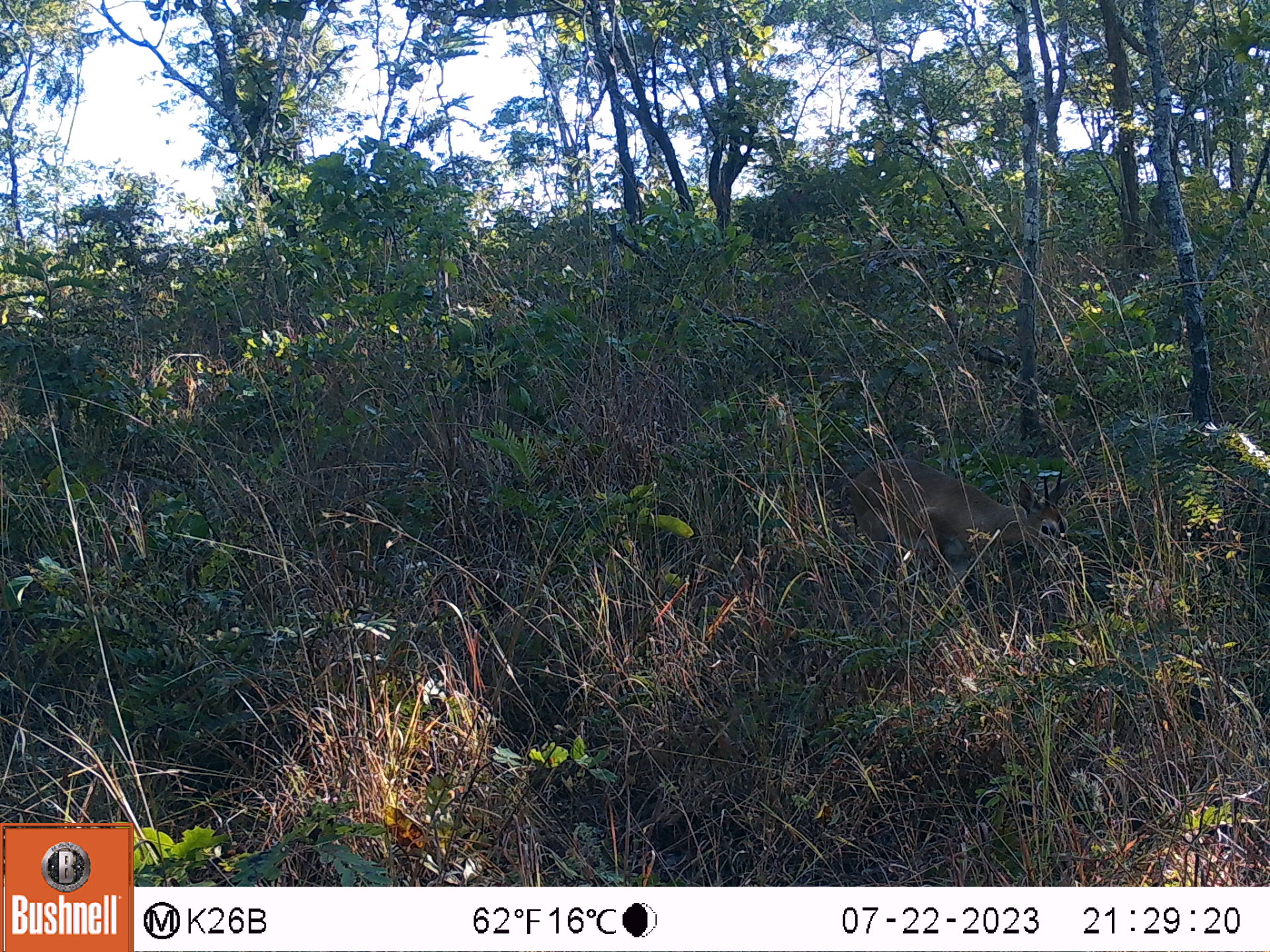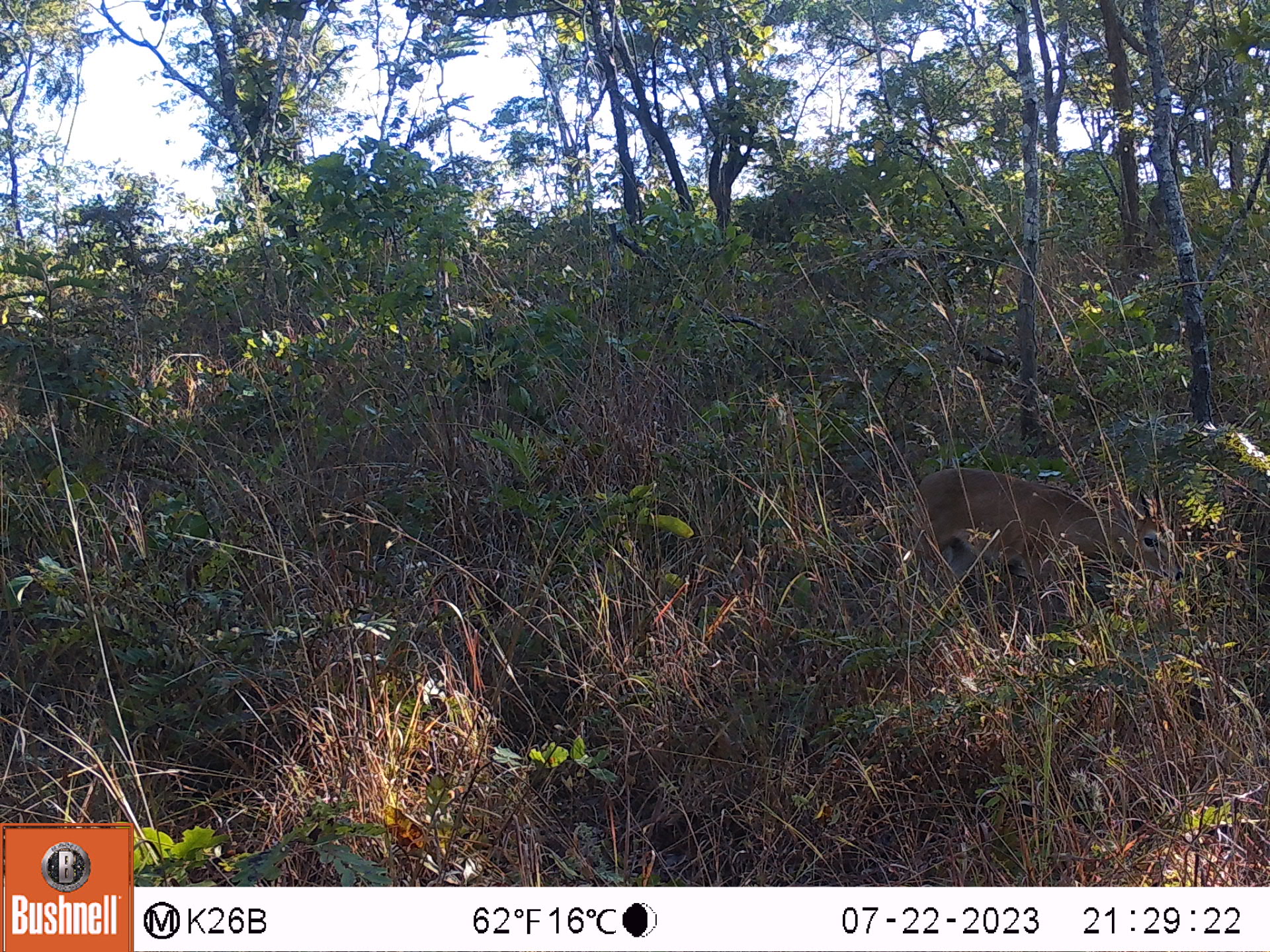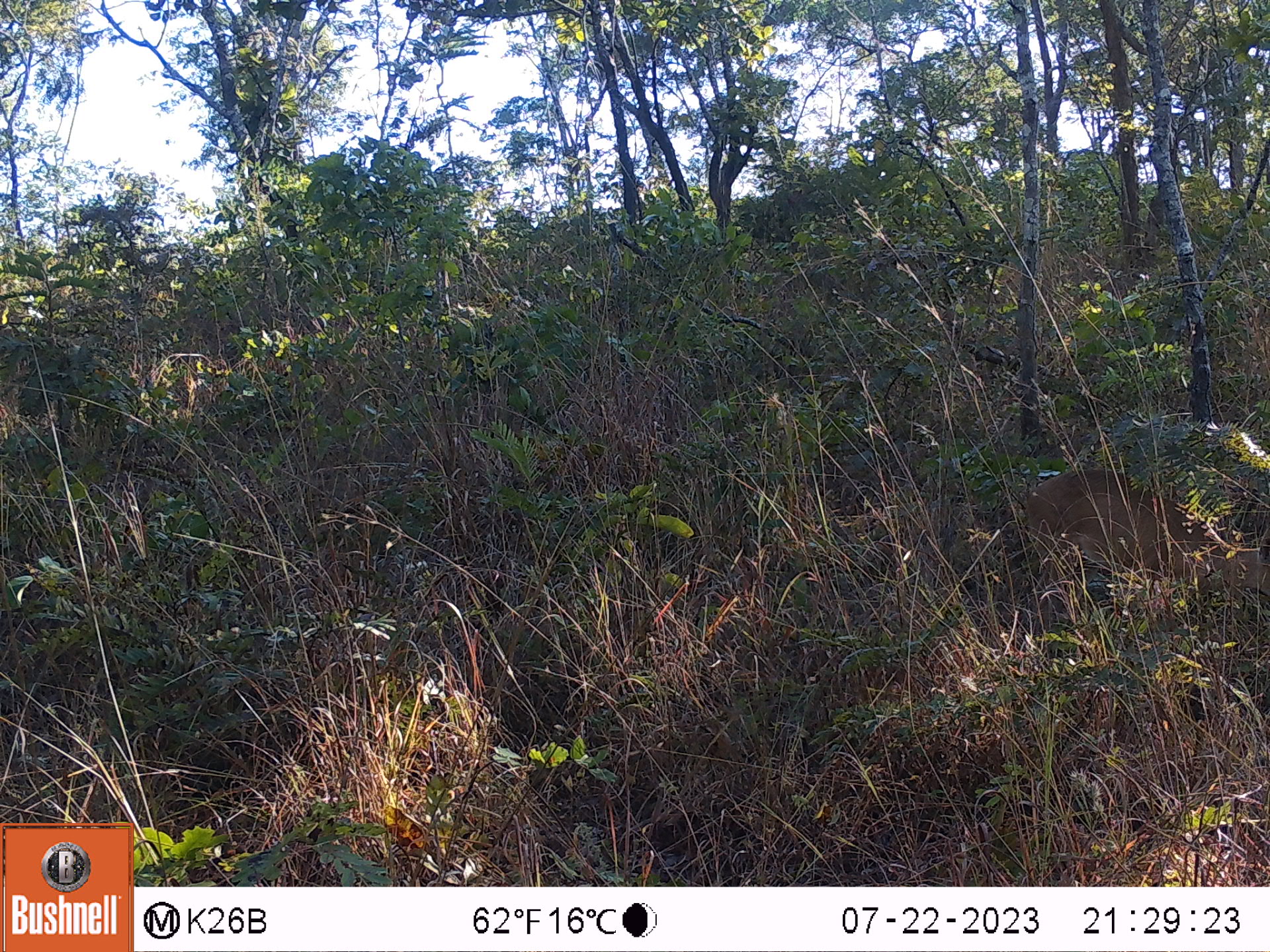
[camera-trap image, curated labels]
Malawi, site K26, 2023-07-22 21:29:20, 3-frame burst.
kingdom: Animalia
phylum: Chordata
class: Mammalia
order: Artiodactyla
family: Bovidae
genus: Sylvicapra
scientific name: Sylvicapra grimmia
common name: common duiker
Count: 1.